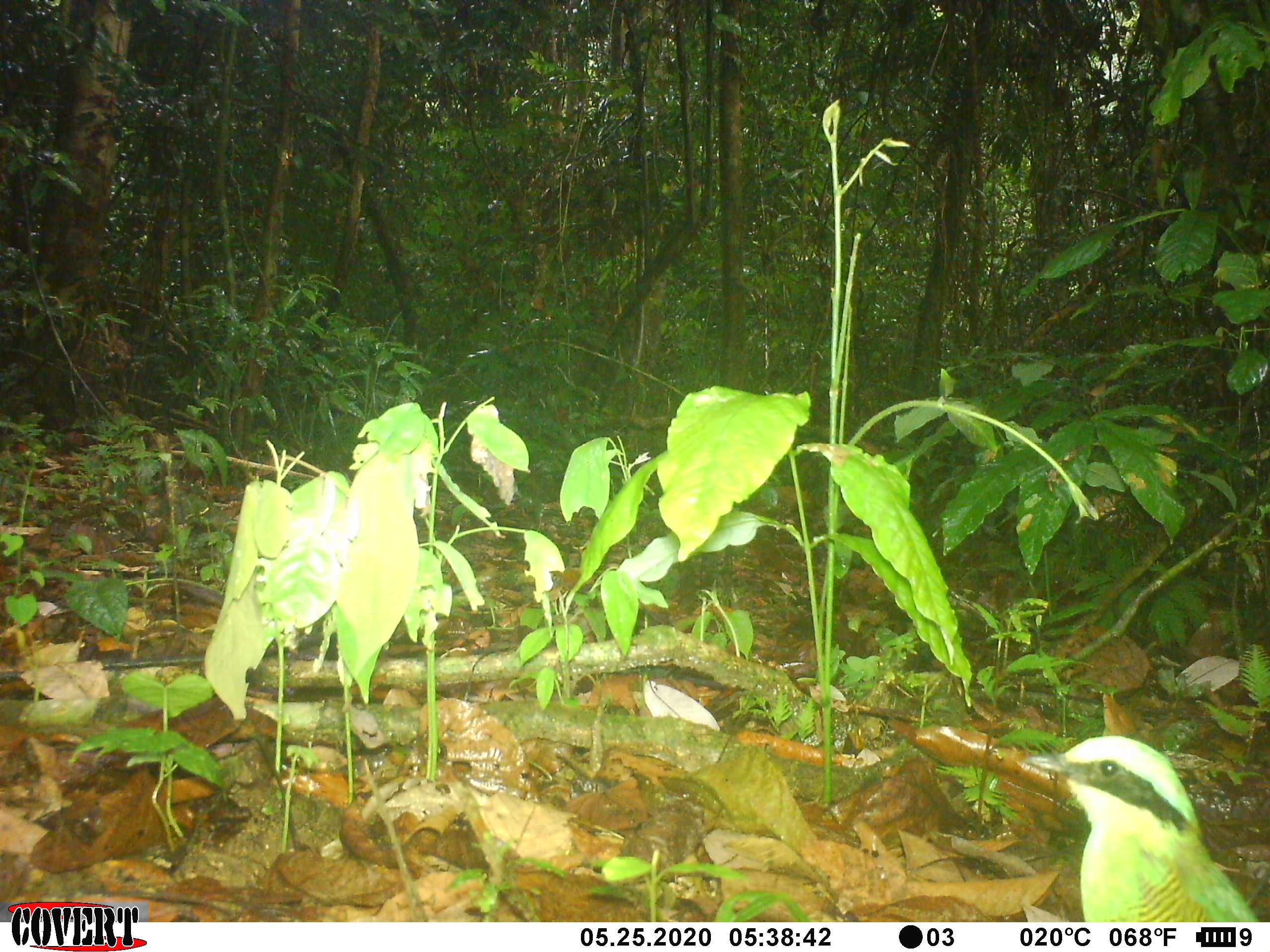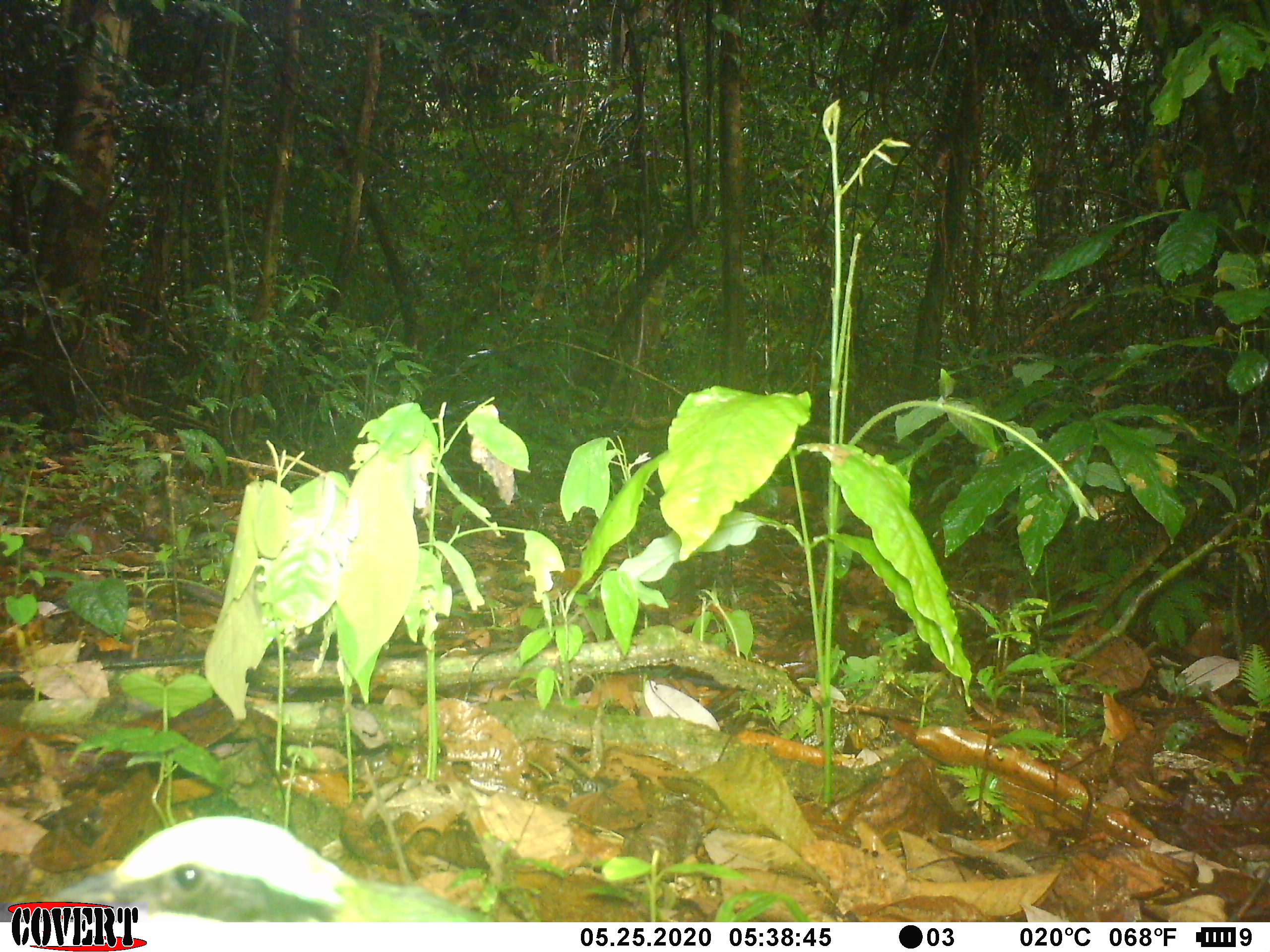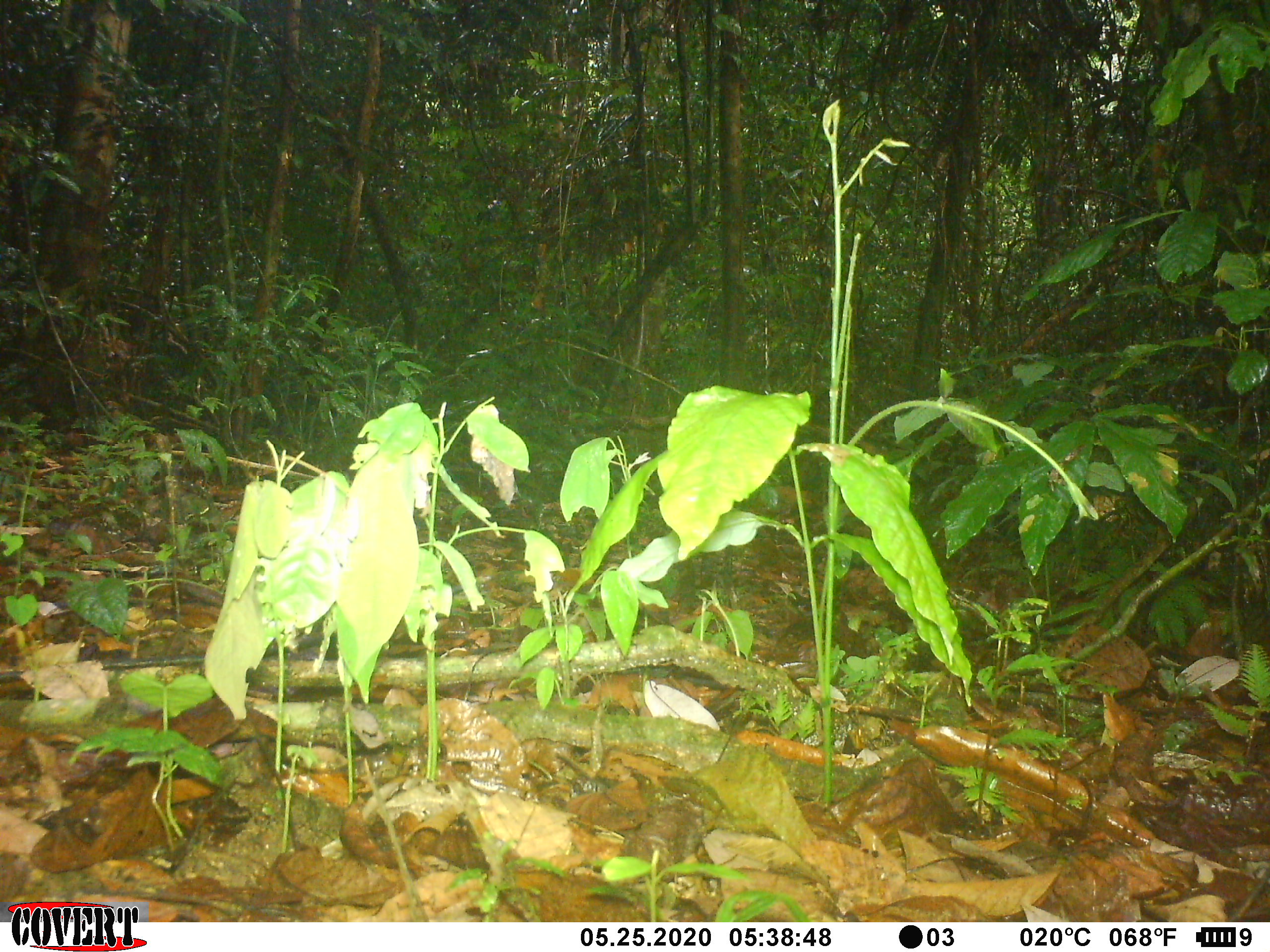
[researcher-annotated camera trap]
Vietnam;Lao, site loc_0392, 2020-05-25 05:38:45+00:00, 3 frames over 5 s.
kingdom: Animalia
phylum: Chordata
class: Aves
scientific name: Aves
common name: bird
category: unidentified bird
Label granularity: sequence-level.